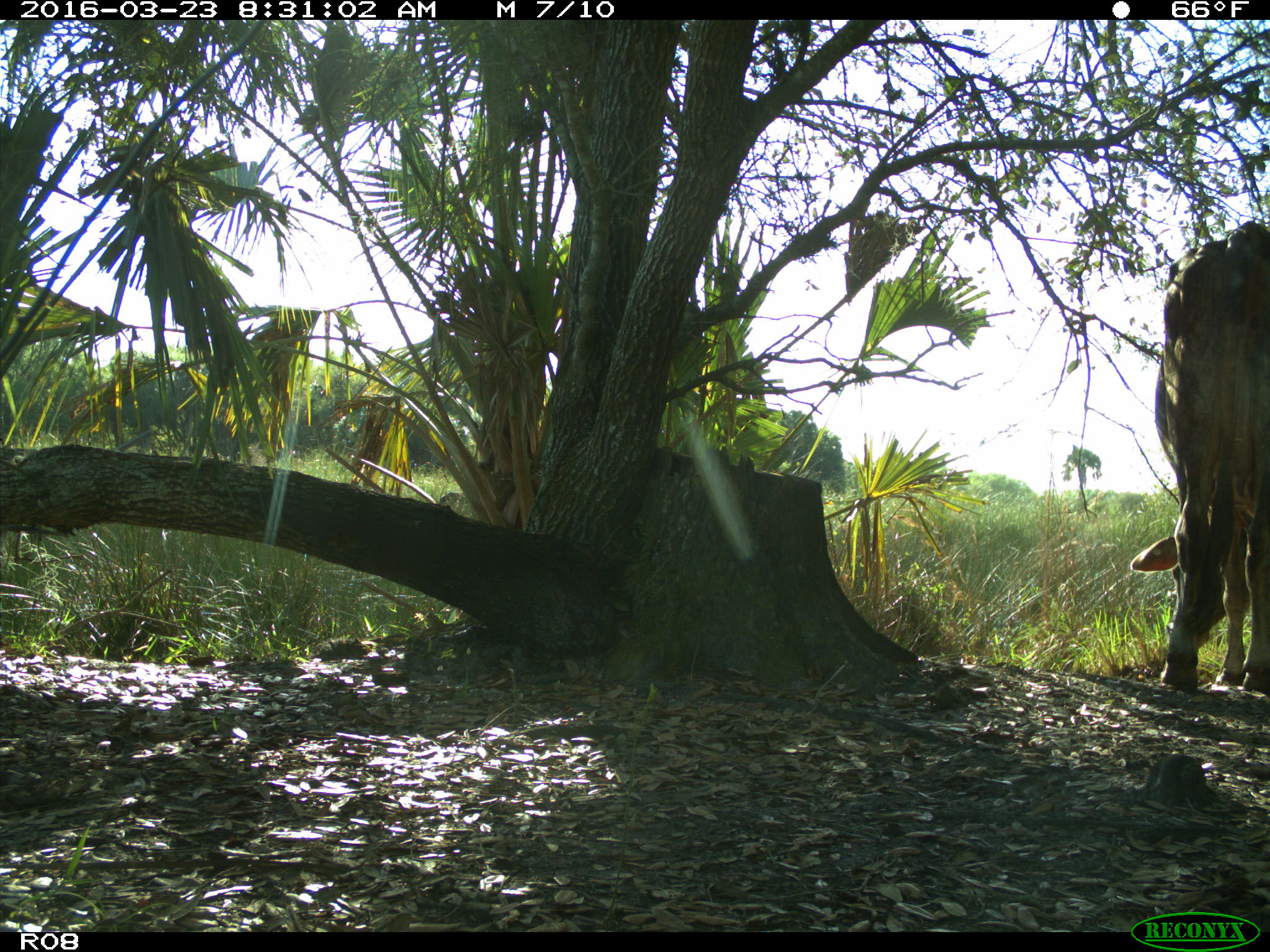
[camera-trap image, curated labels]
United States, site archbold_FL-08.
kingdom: Animalia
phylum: Chordata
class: Mammalia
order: Artiodactyla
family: Bovidae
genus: Bos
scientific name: Bos taurus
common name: domestic cow